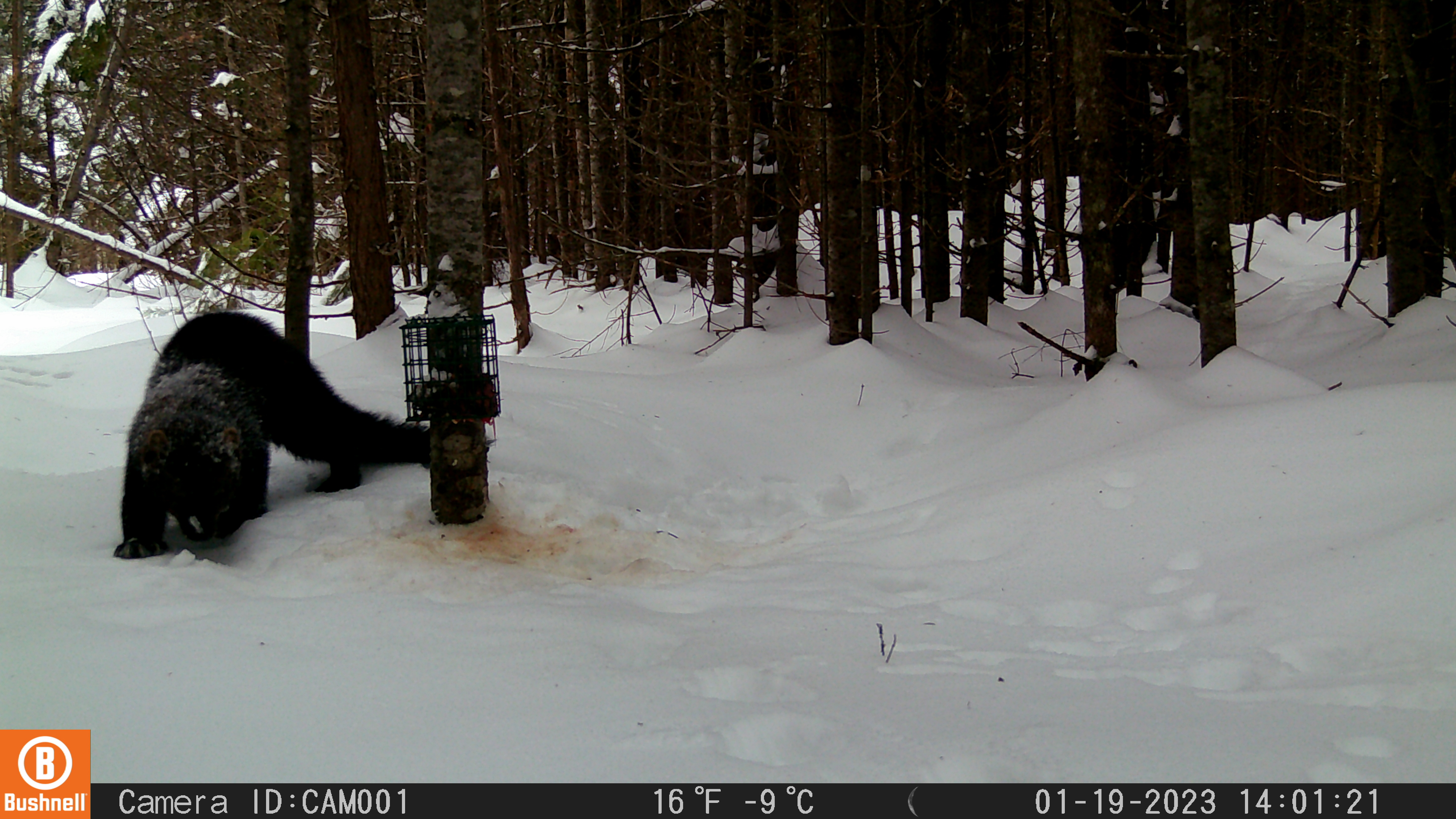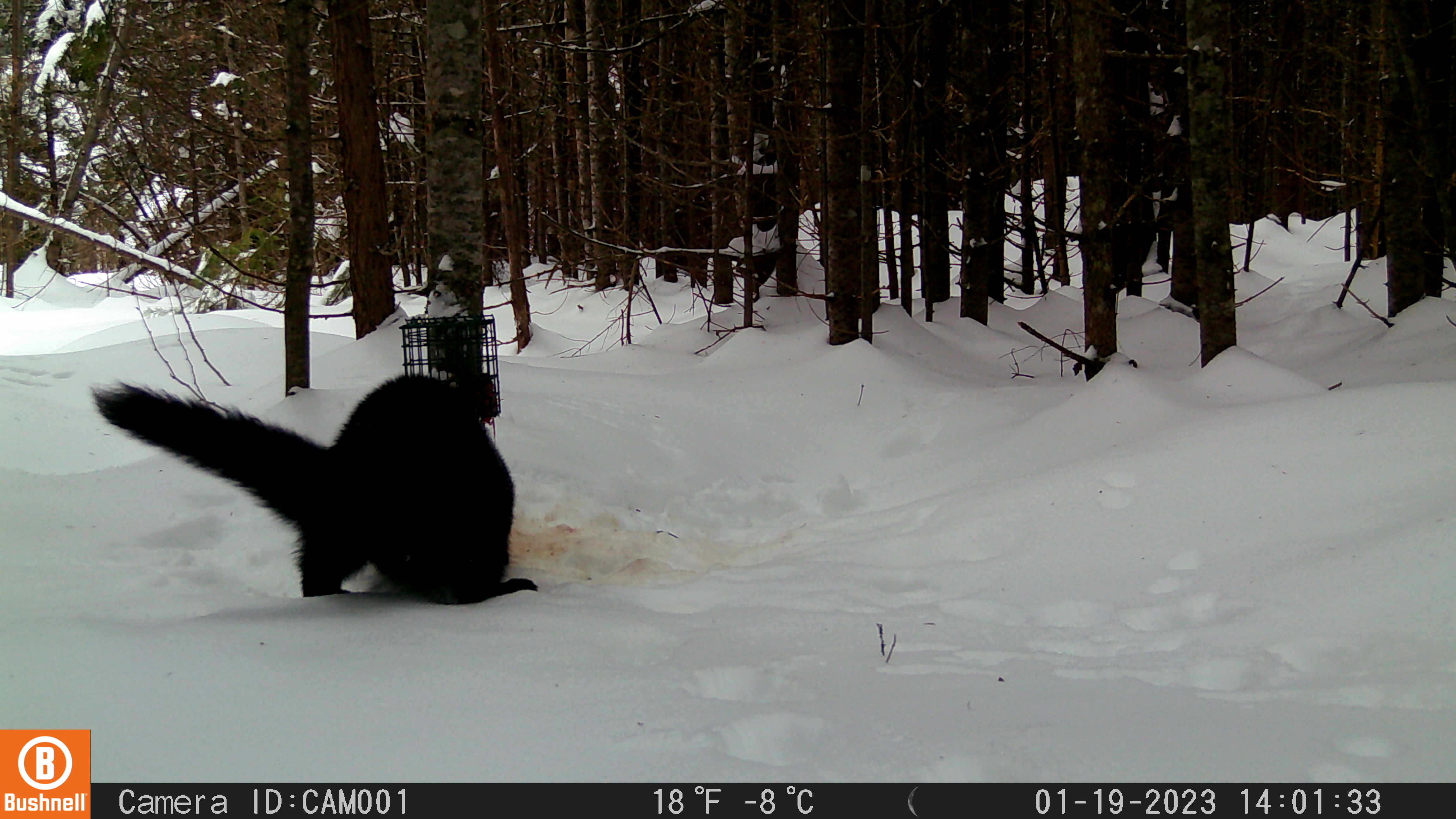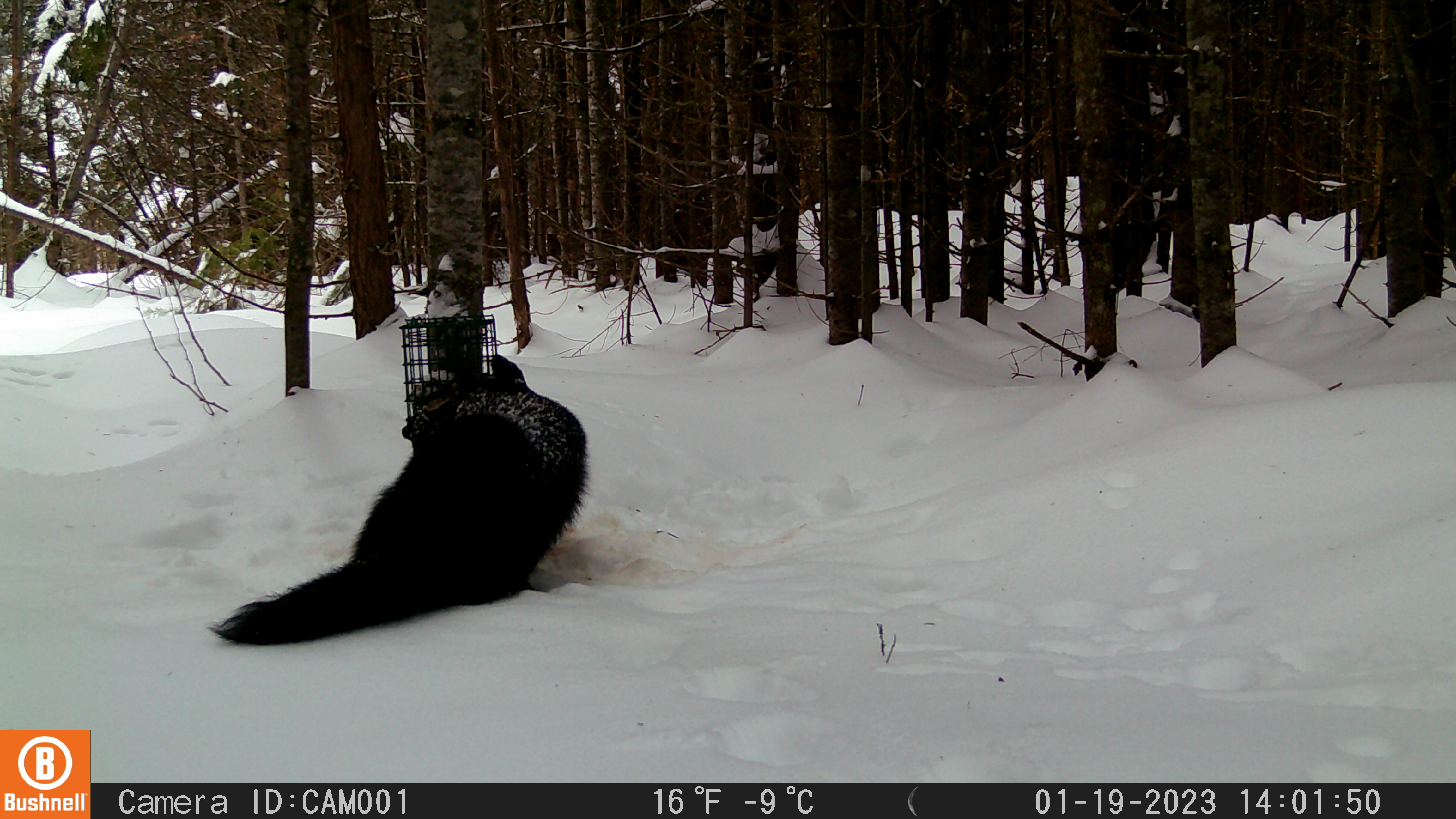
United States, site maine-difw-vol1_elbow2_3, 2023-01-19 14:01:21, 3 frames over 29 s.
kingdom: Animalia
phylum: Chordata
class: Mammalia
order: Carnivora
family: Mustelidae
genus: Pekania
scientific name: Pekania pennanti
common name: fisher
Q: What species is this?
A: Fisher (Pekania pennanti).